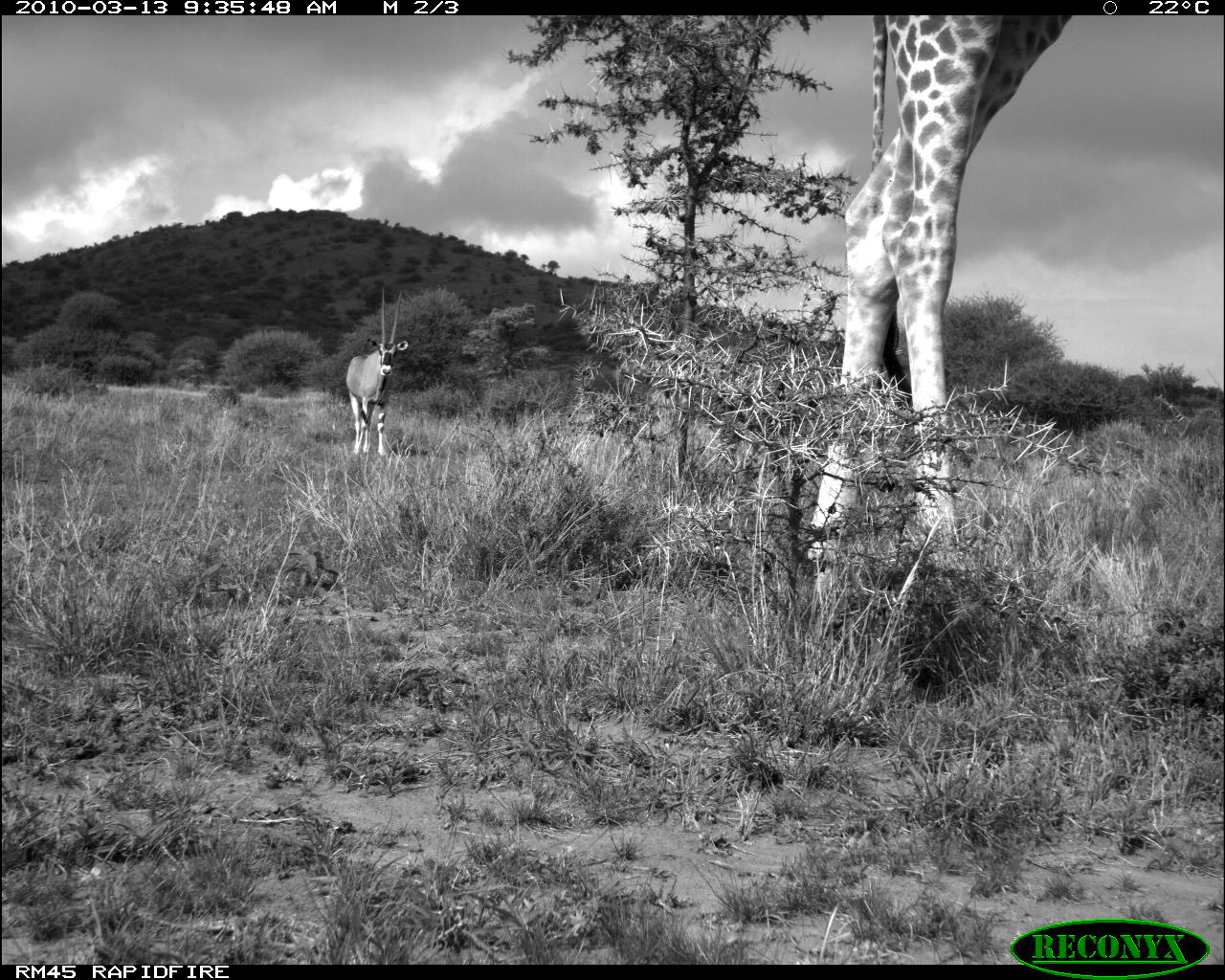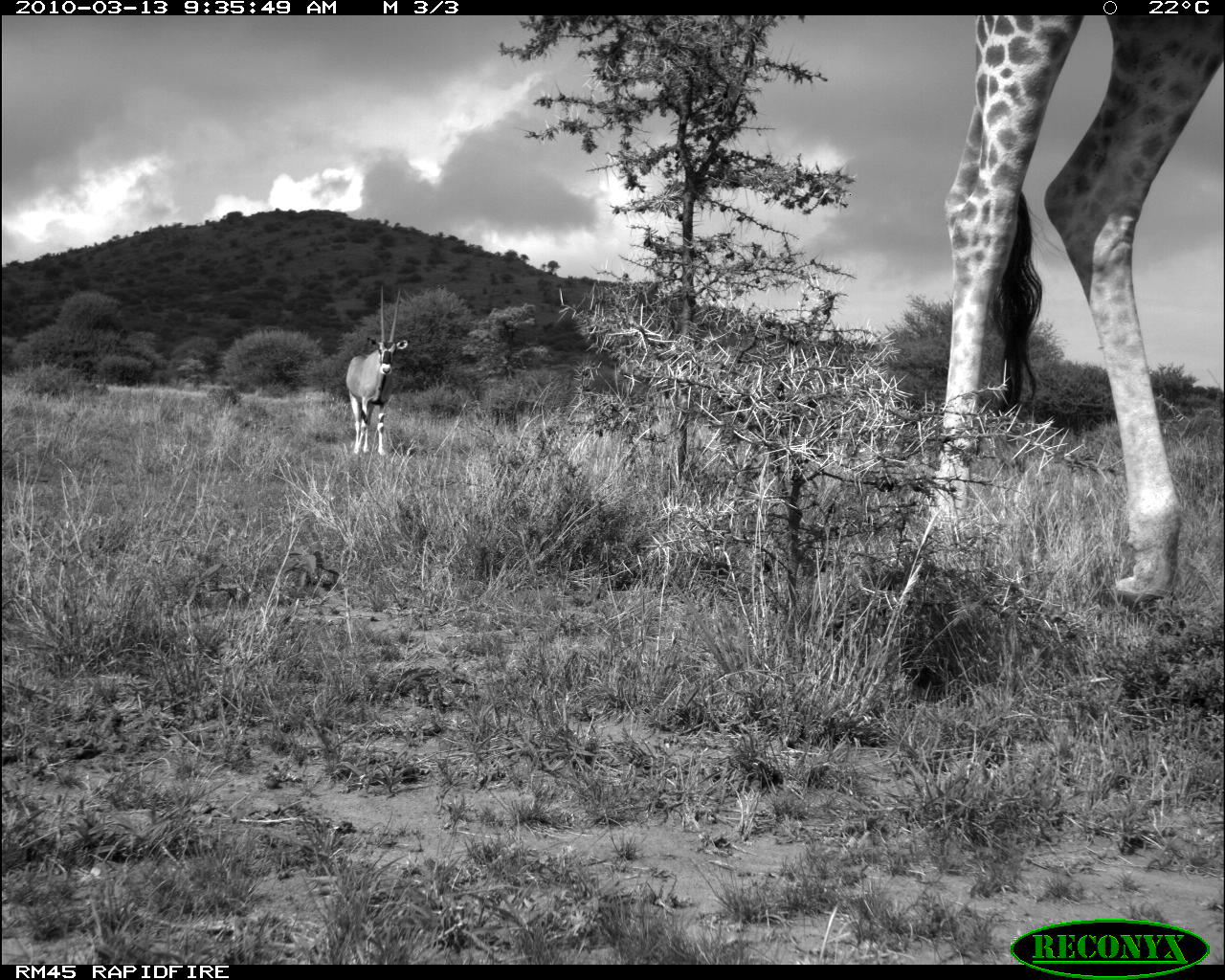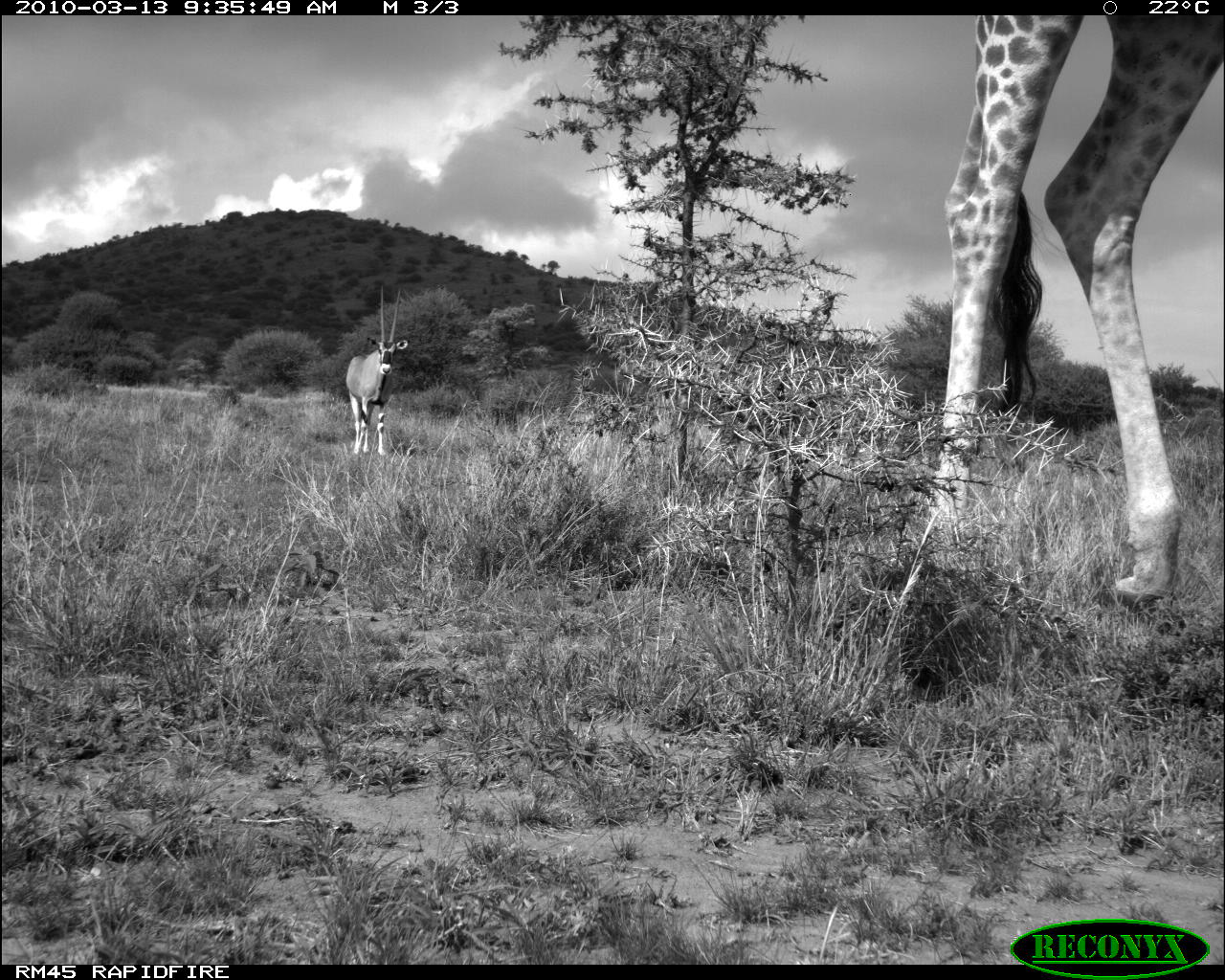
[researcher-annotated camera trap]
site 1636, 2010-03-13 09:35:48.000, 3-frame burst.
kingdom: Animalia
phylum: Chordata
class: Mammalia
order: Artiodactyla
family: Giraffidae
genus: Giraffa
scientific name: Giraffa camelopardalis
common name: giraffe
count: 1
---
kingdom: Animalia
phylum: Chordata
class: Mammalia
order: Artiodactyla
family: Bovidae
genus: Oryx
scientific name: Oryx beisa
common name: east african oryx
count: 1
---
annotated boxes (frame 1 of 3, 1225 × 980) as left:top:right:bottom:
giraffa camelopardalis: 806:58:1043:649; 345:287:410:458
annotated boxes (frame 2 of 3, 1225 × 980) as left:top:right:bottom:
oryx beisa: 930:13:1225:620; 345:283:408:456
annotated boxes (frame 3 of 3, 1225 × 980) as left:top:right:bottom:
giraffa camelopardalis: 925:14:1225:614; 346:283:407:455